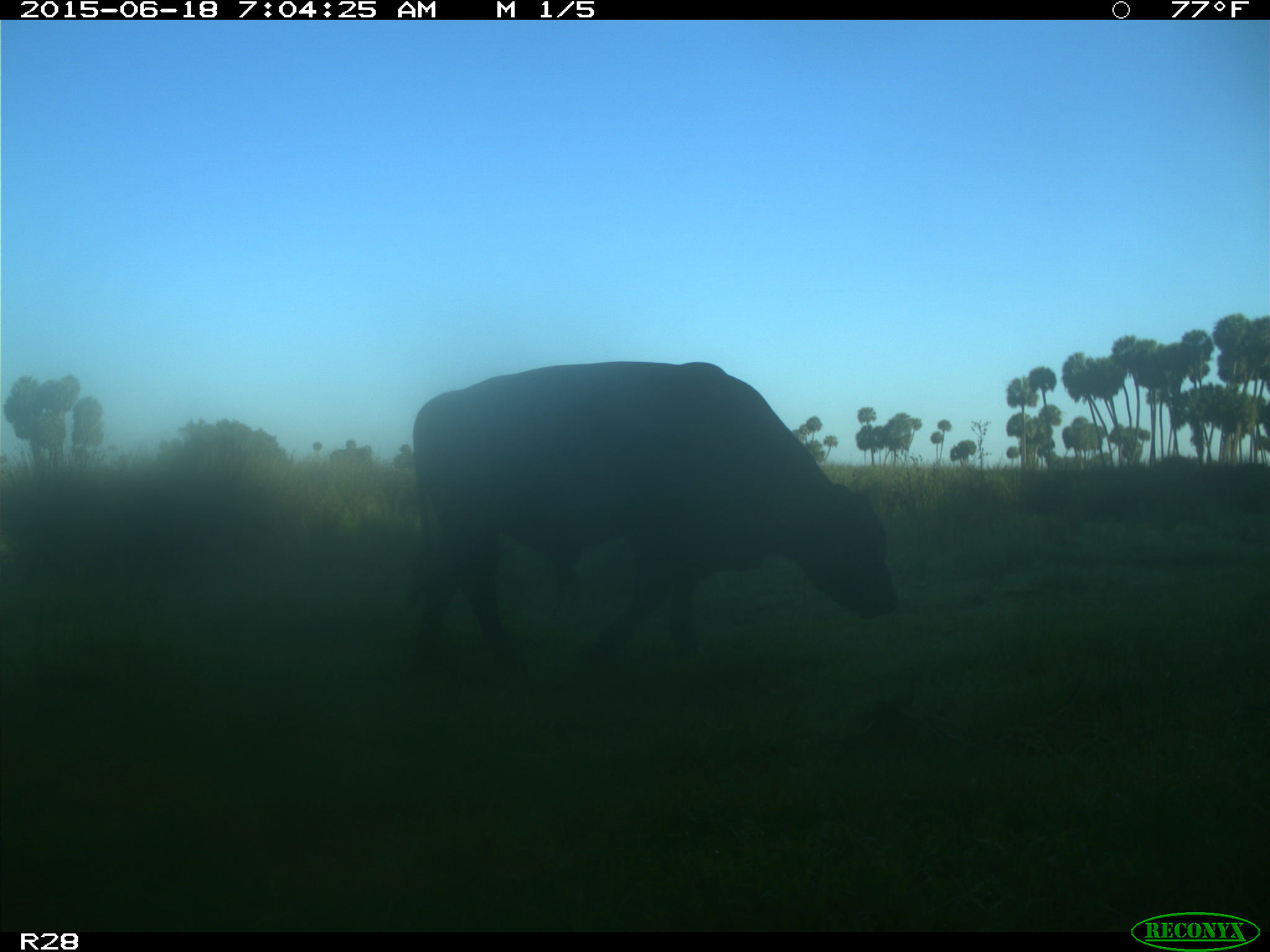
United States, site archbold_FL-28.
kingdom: Animalia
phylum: Chordata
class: Mammalia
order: Artiodactyla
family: Bovidae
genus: Bos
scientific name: Bos taurus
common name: domestic cow